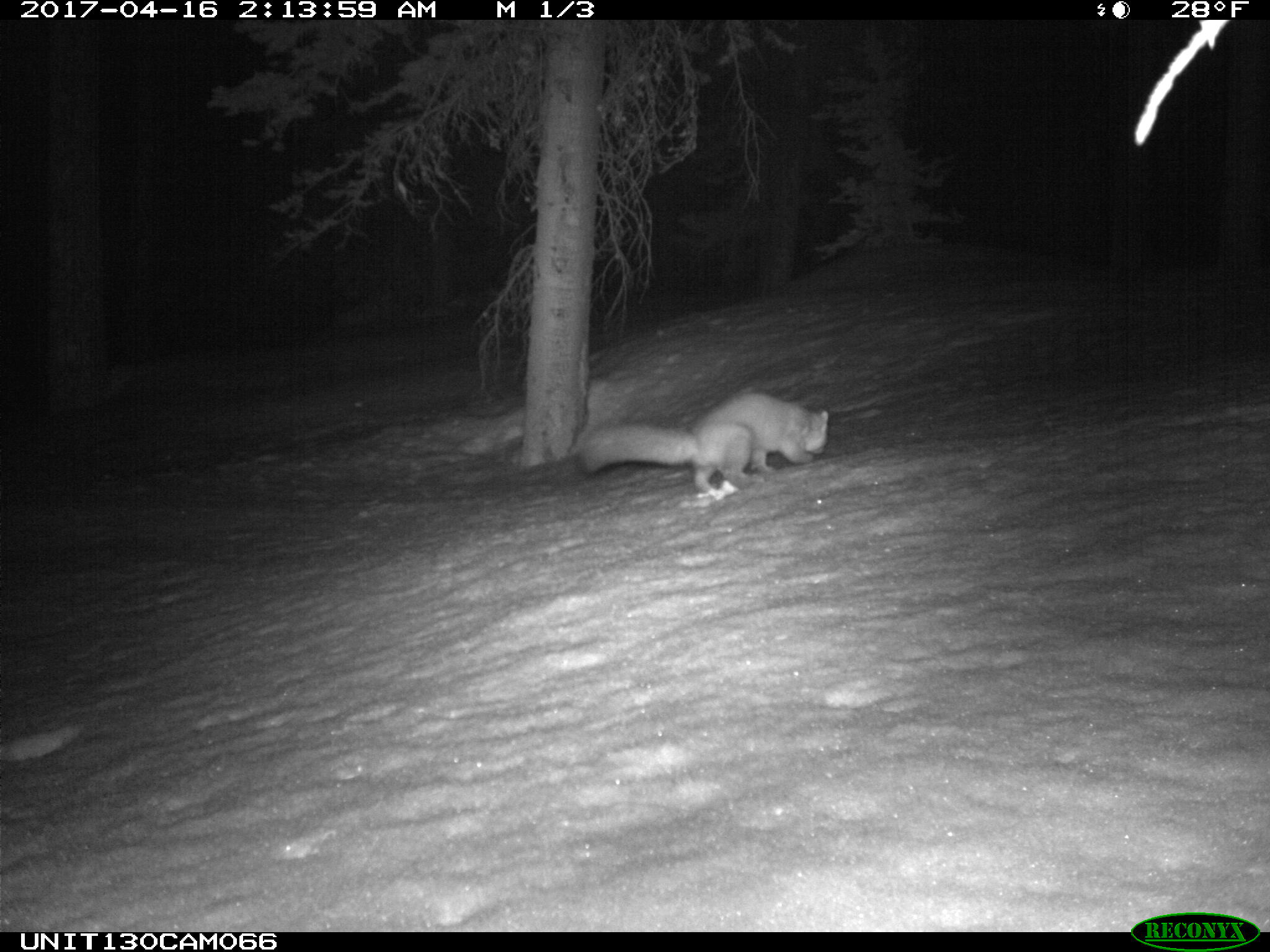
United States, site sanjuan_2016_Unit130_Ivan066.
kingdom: Animalia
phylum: Chordata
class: Mammalia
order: Carnivora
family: Mustelidae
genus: Martes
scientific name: Martes americana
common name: american marten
Martes americana (american marten).